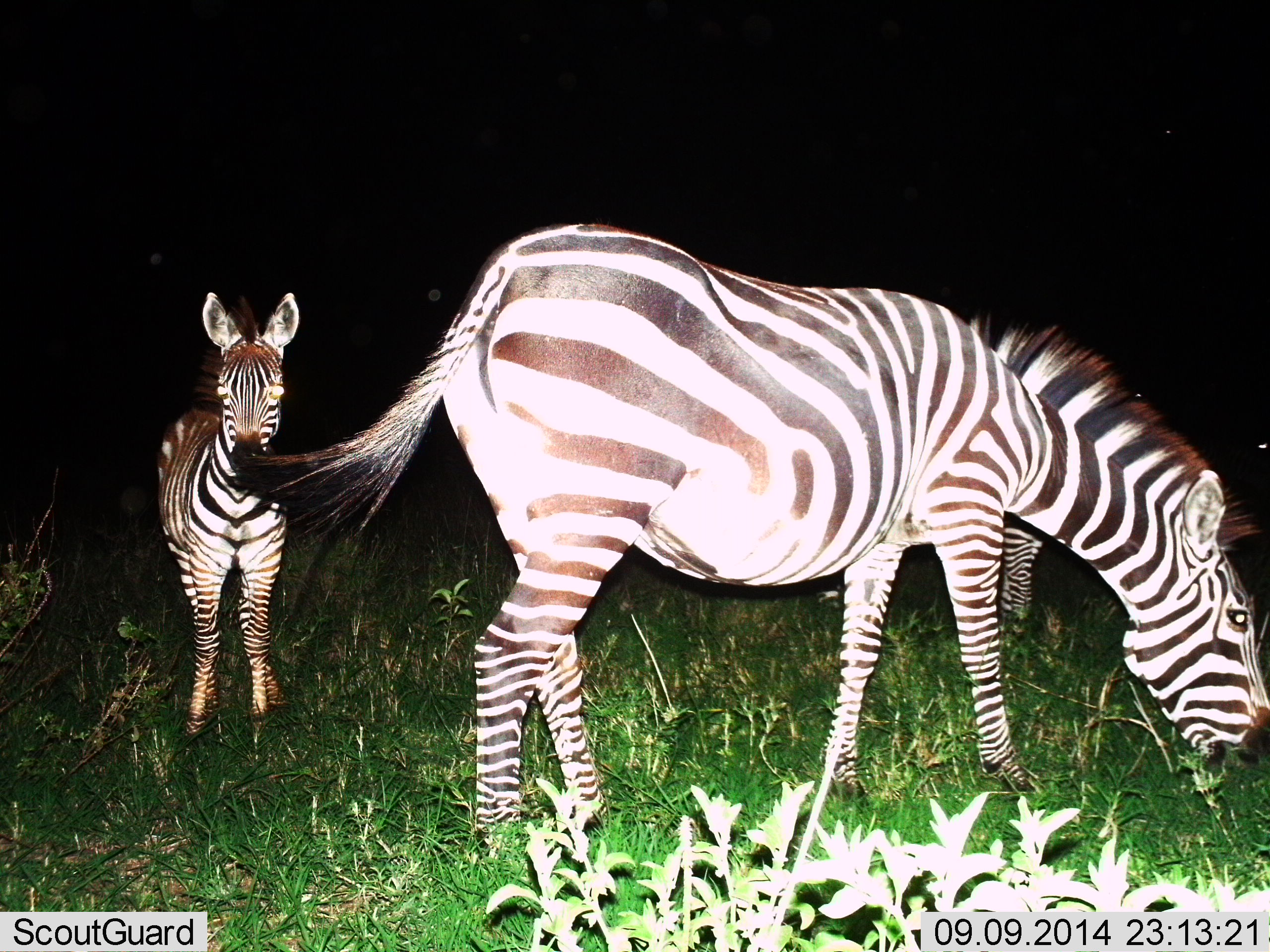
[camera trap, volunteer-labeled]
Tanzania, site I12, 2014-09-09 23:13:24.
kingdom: Animalia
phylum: Chordata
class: Mammalia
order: Perissodactyla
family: Equidae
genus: Equus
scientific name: Equus quagga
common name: plains zebra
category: zebra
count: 3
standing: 80%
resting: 0%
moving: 0%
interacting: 0%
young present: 60%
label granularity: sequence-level